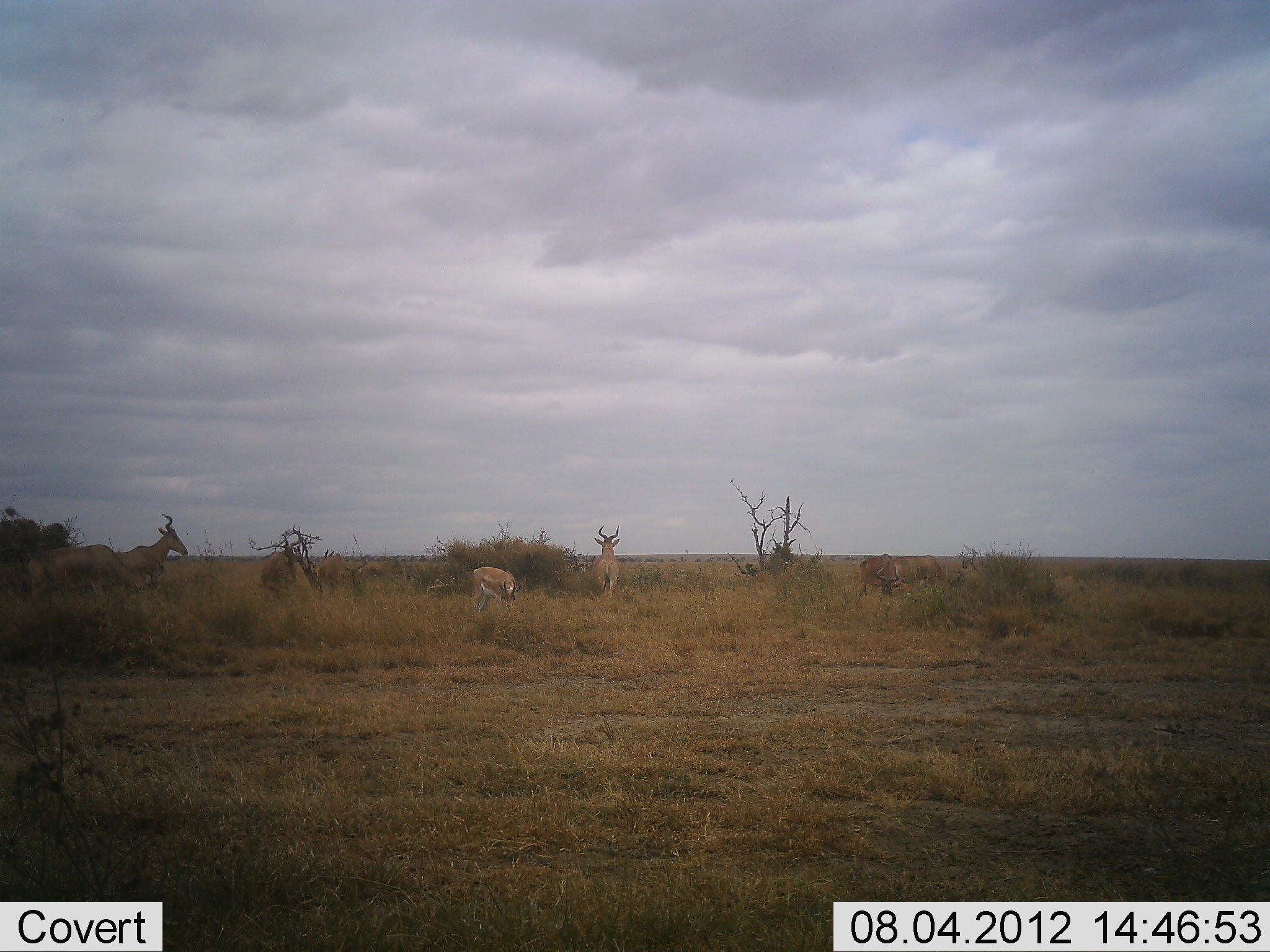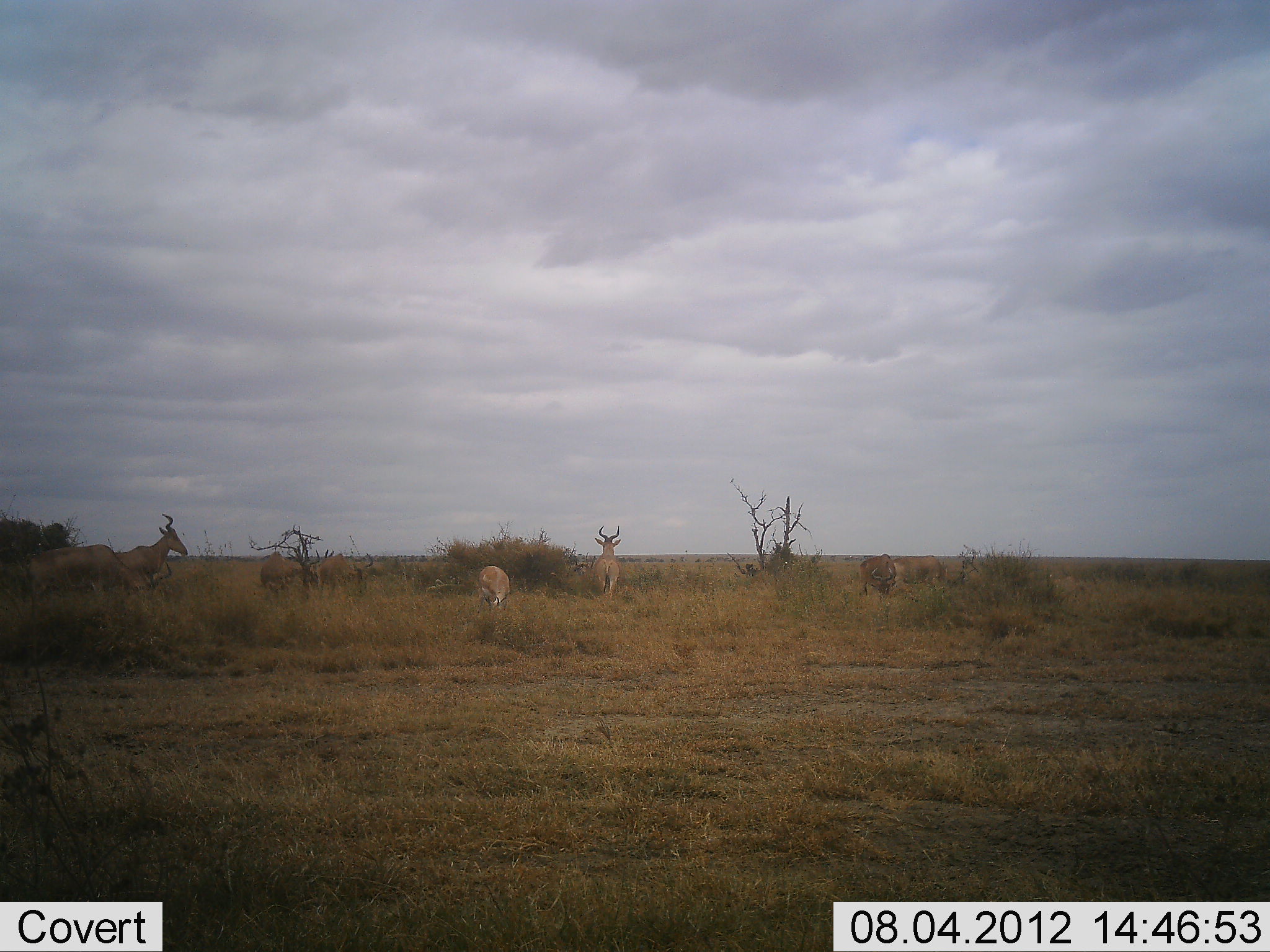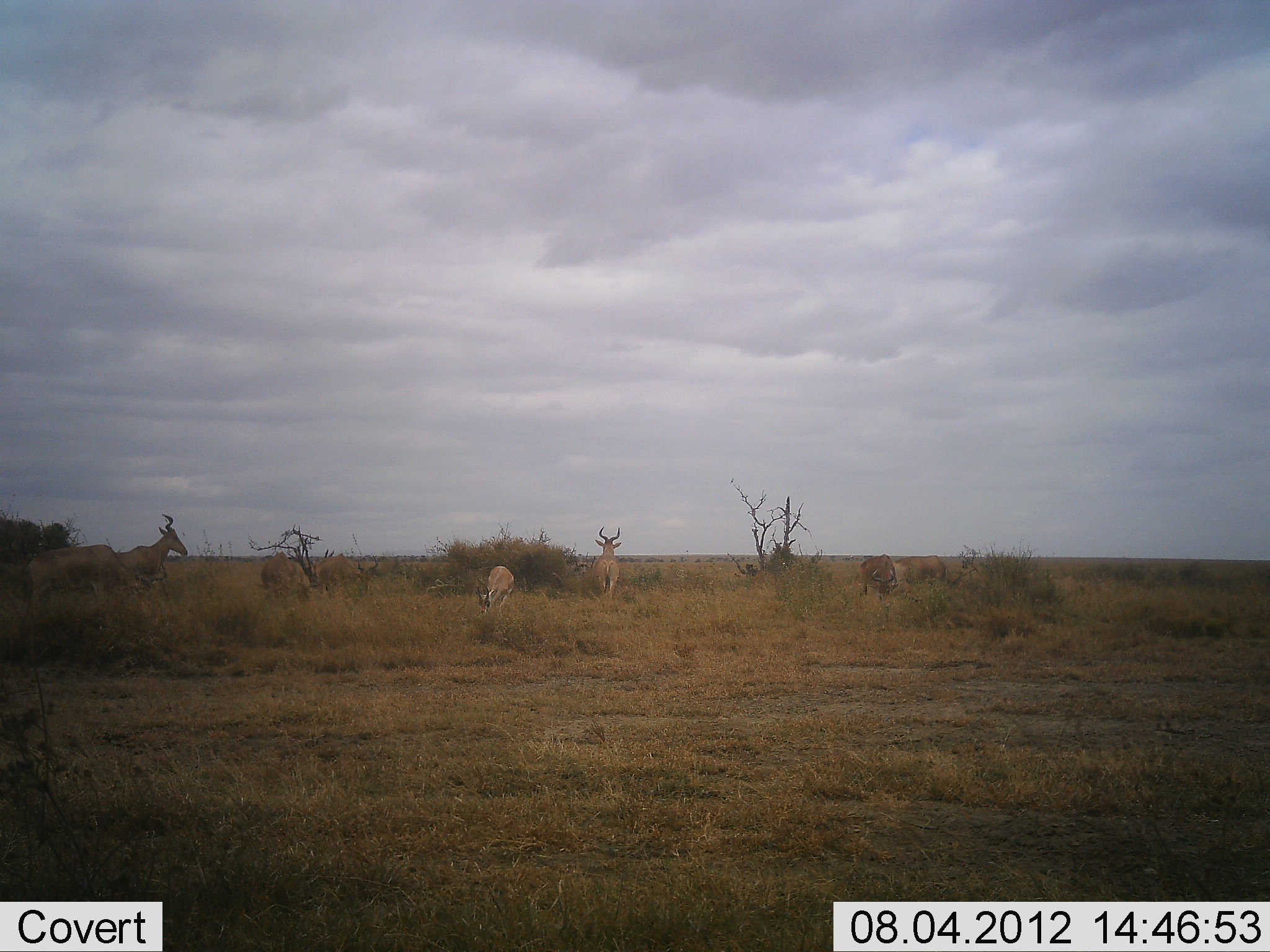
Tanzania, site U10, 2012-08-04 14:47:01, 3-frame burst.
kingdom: Animalia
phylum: Chordata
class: Mammalia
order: Artiodactyla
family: Bovidae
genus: Alcelaphus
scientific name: Alcelaphus buselaphus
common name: hartebeest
Hartebeest (Alcelaphus buselaphus), count 7. Behavior (volunteer vote fractions): standing 80%, resting 10%, moving 0%, interacting 0%. Young present (vote fraction): 0%. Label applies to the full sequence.